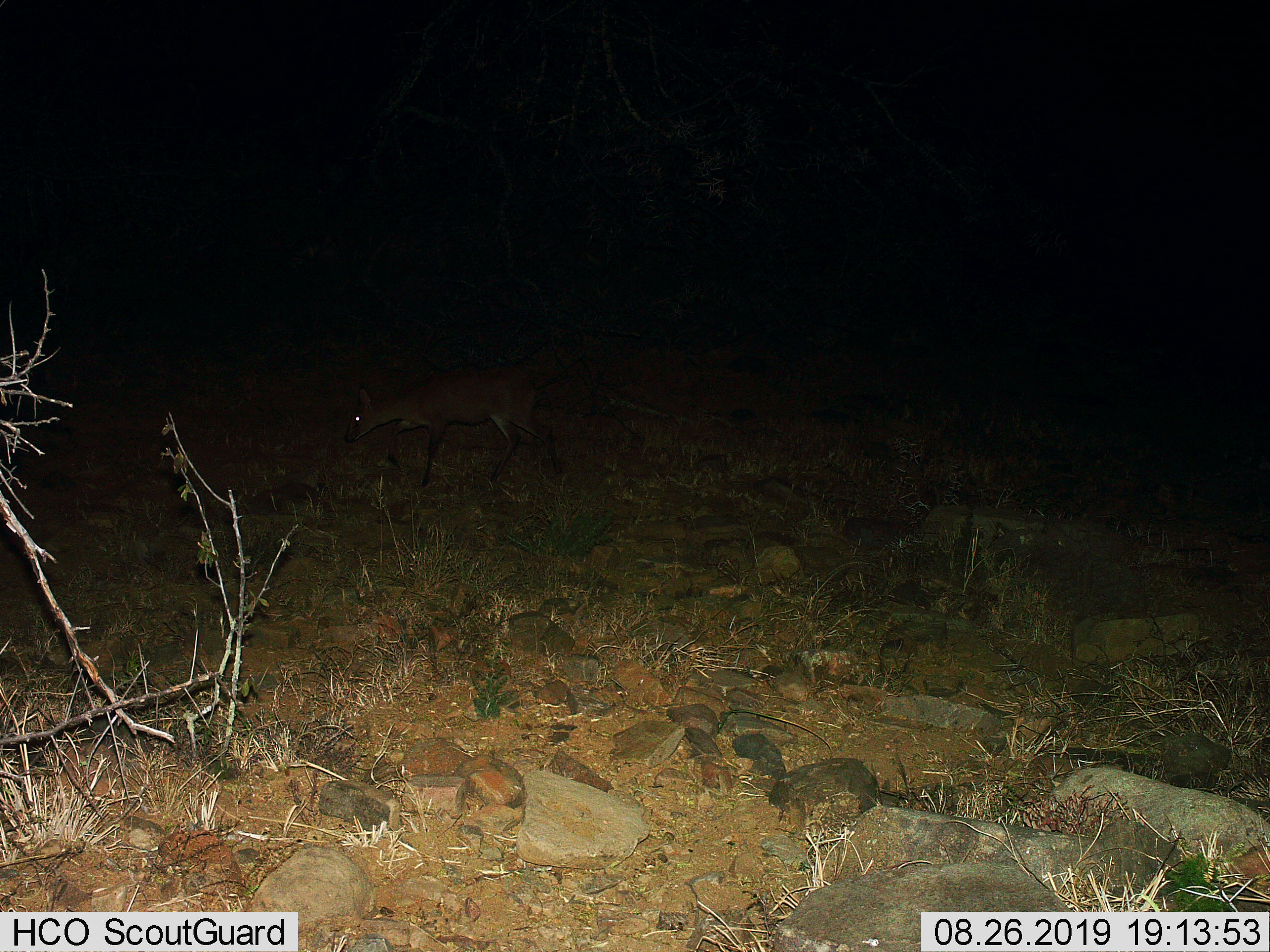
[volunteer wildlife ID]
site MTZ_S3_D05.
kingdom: Animalia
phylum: Chordata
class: Mammalia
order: Artiodactyla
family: Bovidae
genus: Sylvicapra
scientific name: Sylvicapra grimmia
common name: common duiker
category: duikercommongrey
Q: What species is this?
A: Duikercommongrey (common duiker) (Sylvicapra grimmia).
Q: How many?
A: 1.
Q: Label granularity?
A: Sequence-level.